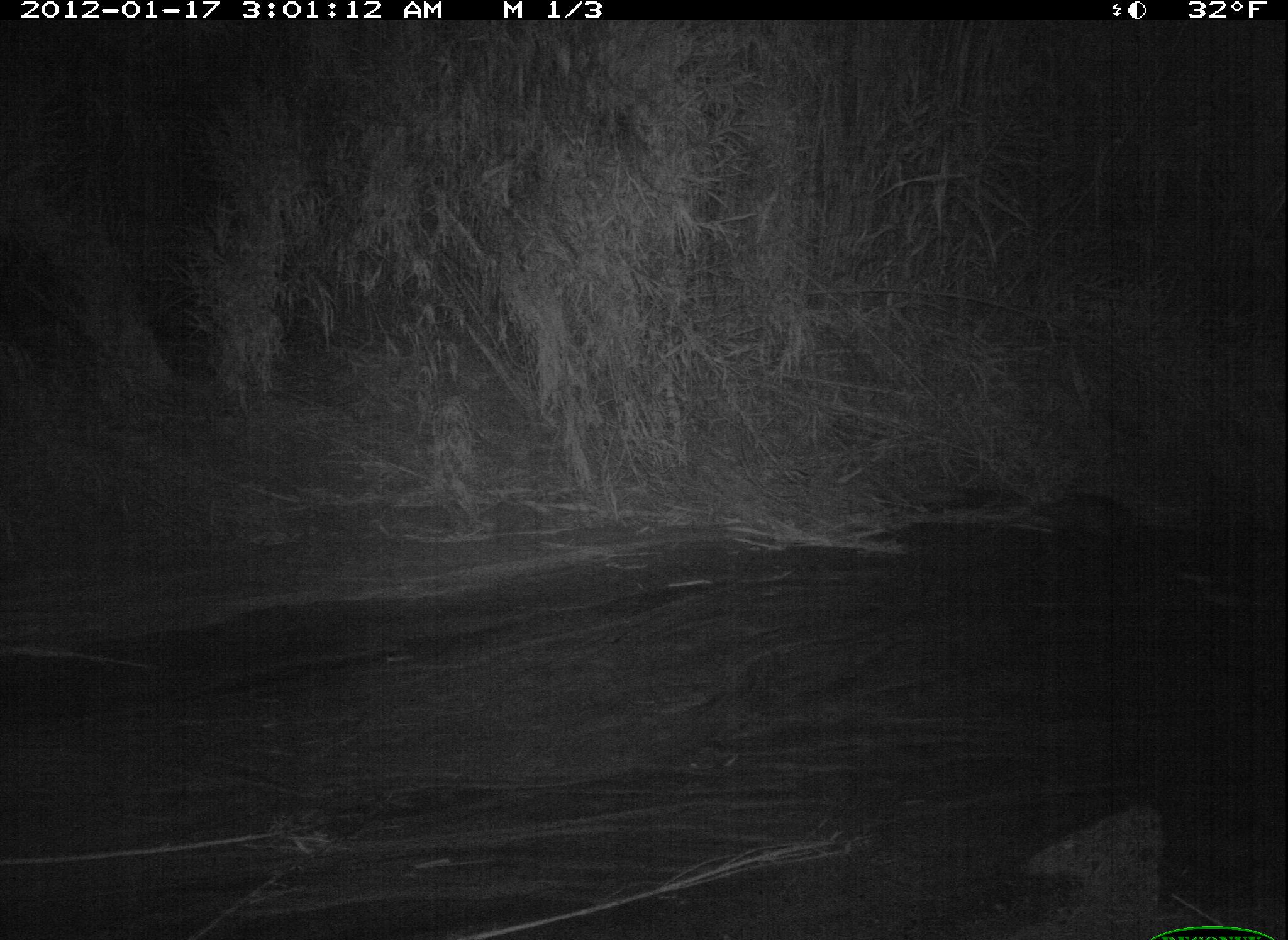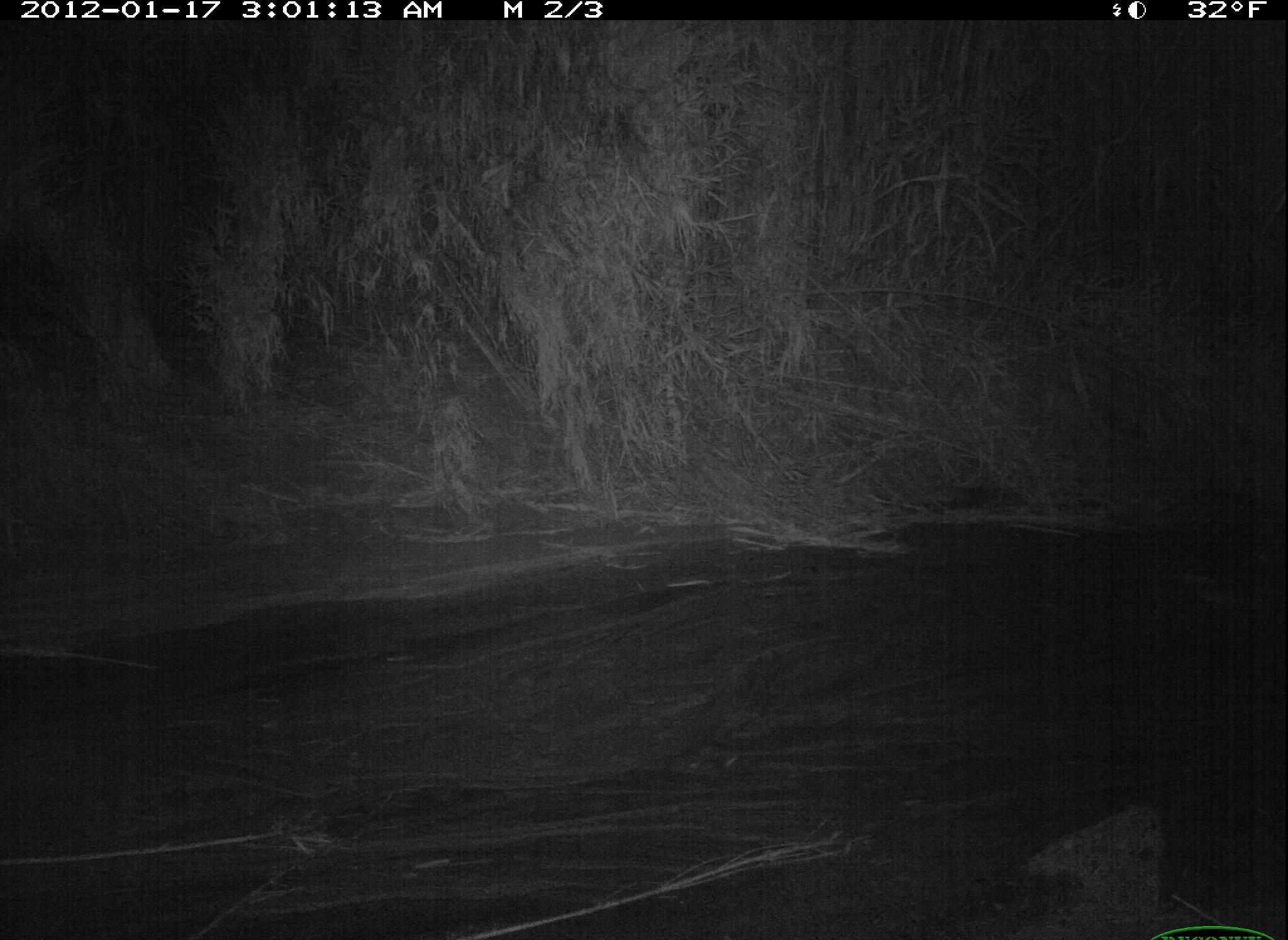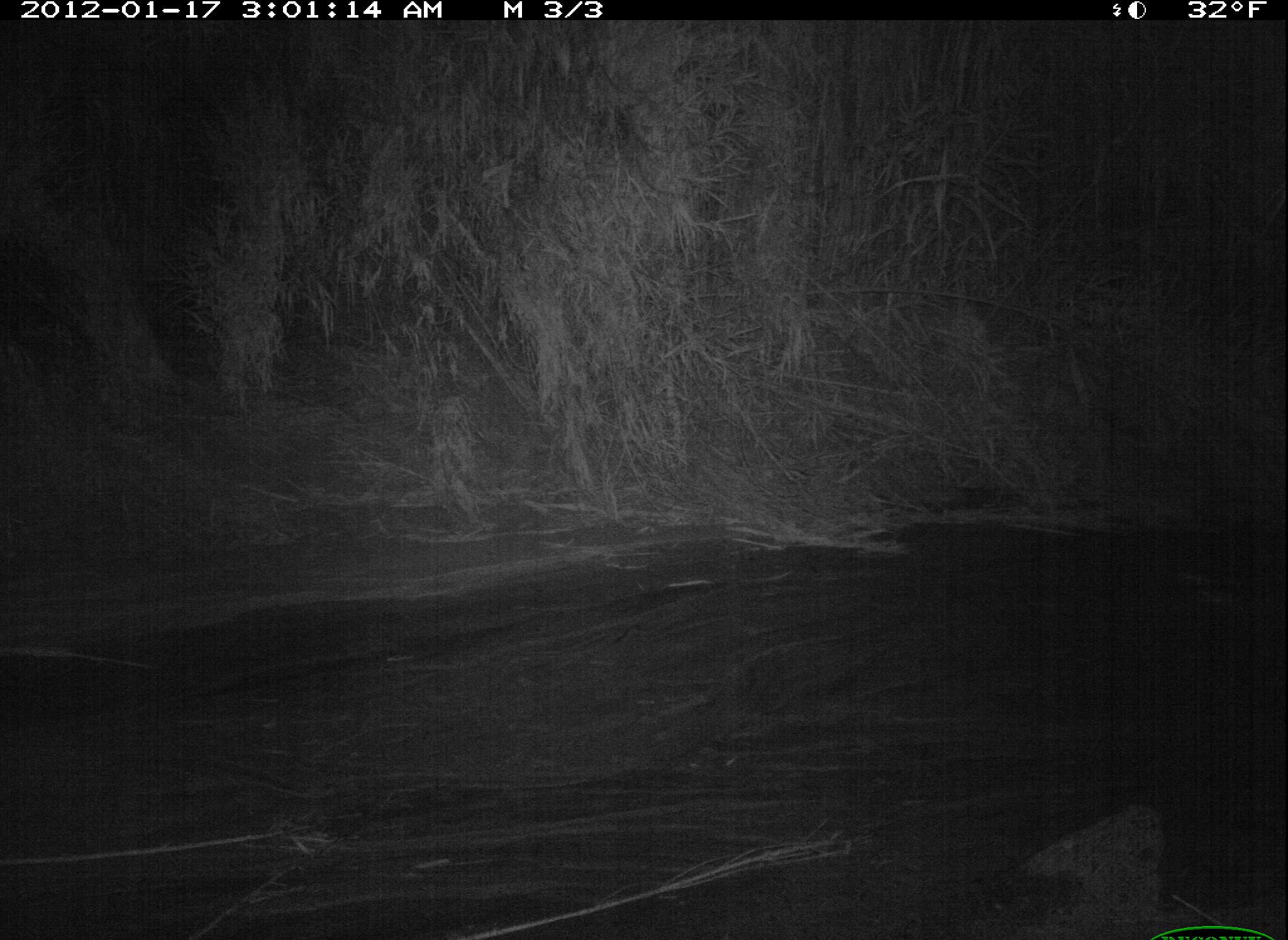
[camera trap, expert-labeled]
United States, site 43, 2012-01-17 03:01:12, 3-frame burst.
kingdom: Animalia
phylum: Chordata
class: Mammalia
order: Didelphimorphia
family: Didelphidae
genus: Didelphis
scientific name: Didelphis virginiana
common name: virginia opossum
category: opossum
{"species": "opossum (virginia opossum) (Didelphis virginiana)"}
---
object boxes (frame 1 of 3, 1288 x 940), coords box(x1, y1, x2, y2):
opossum: box(992, 480, 1153, 564)